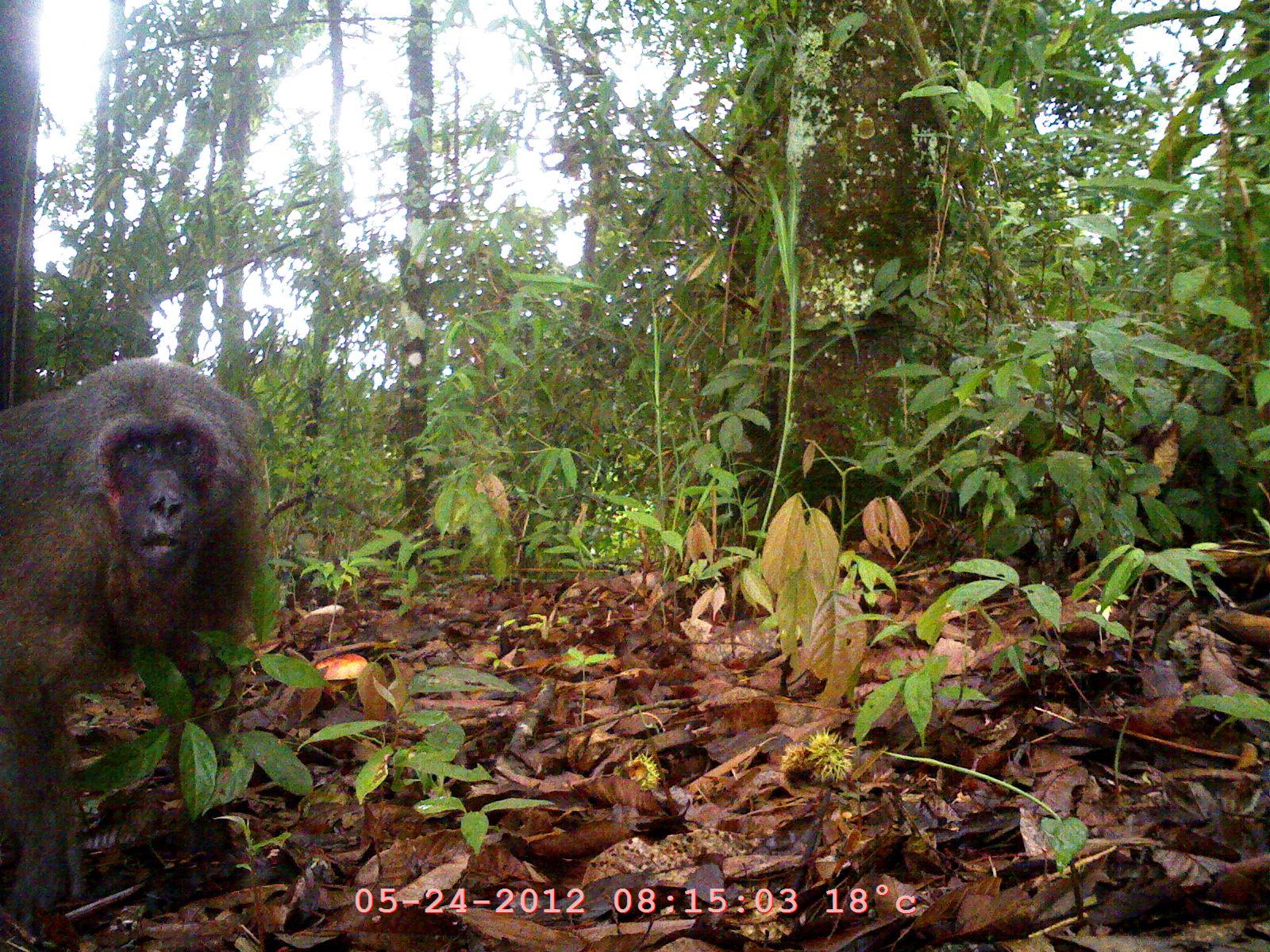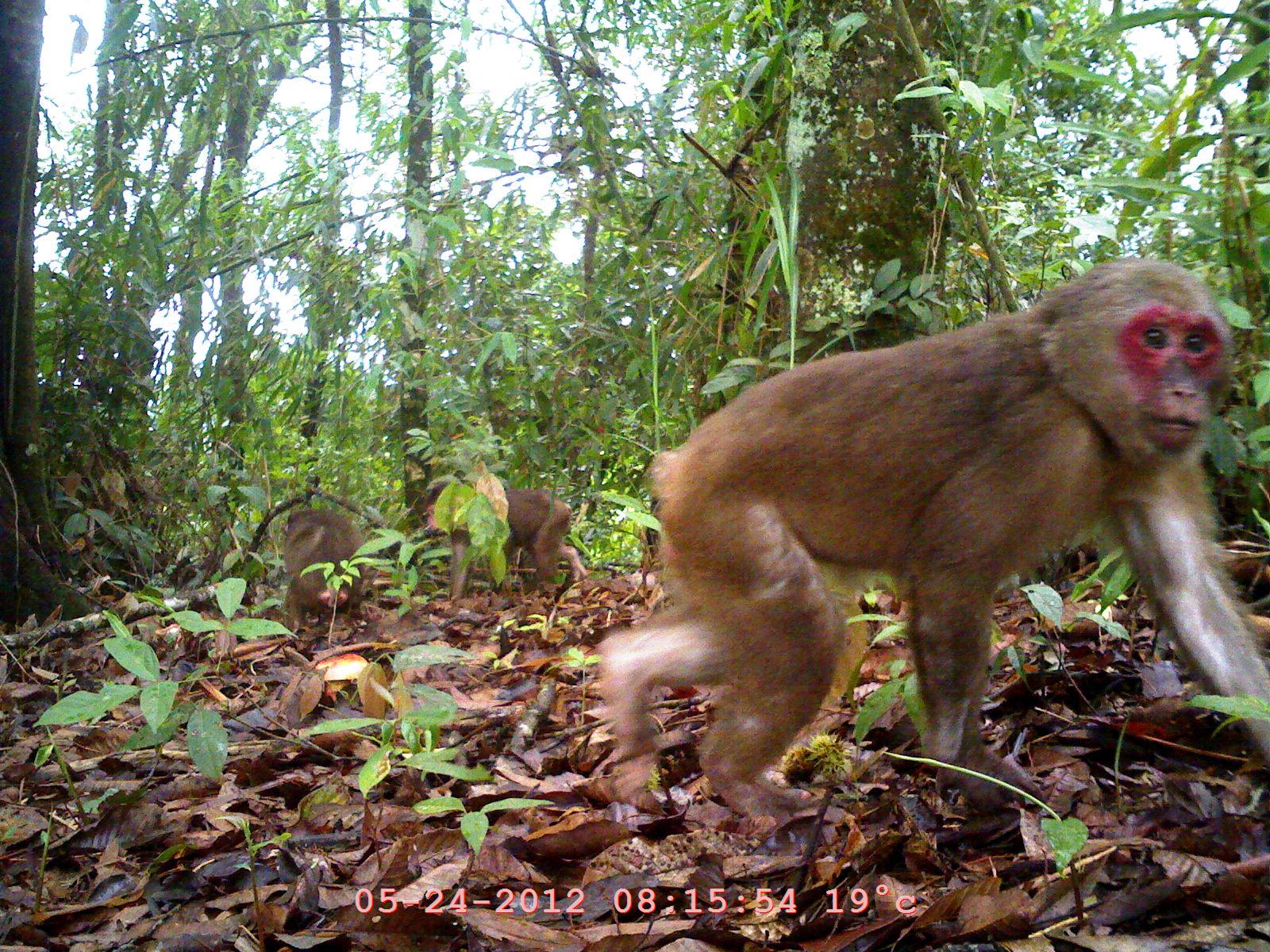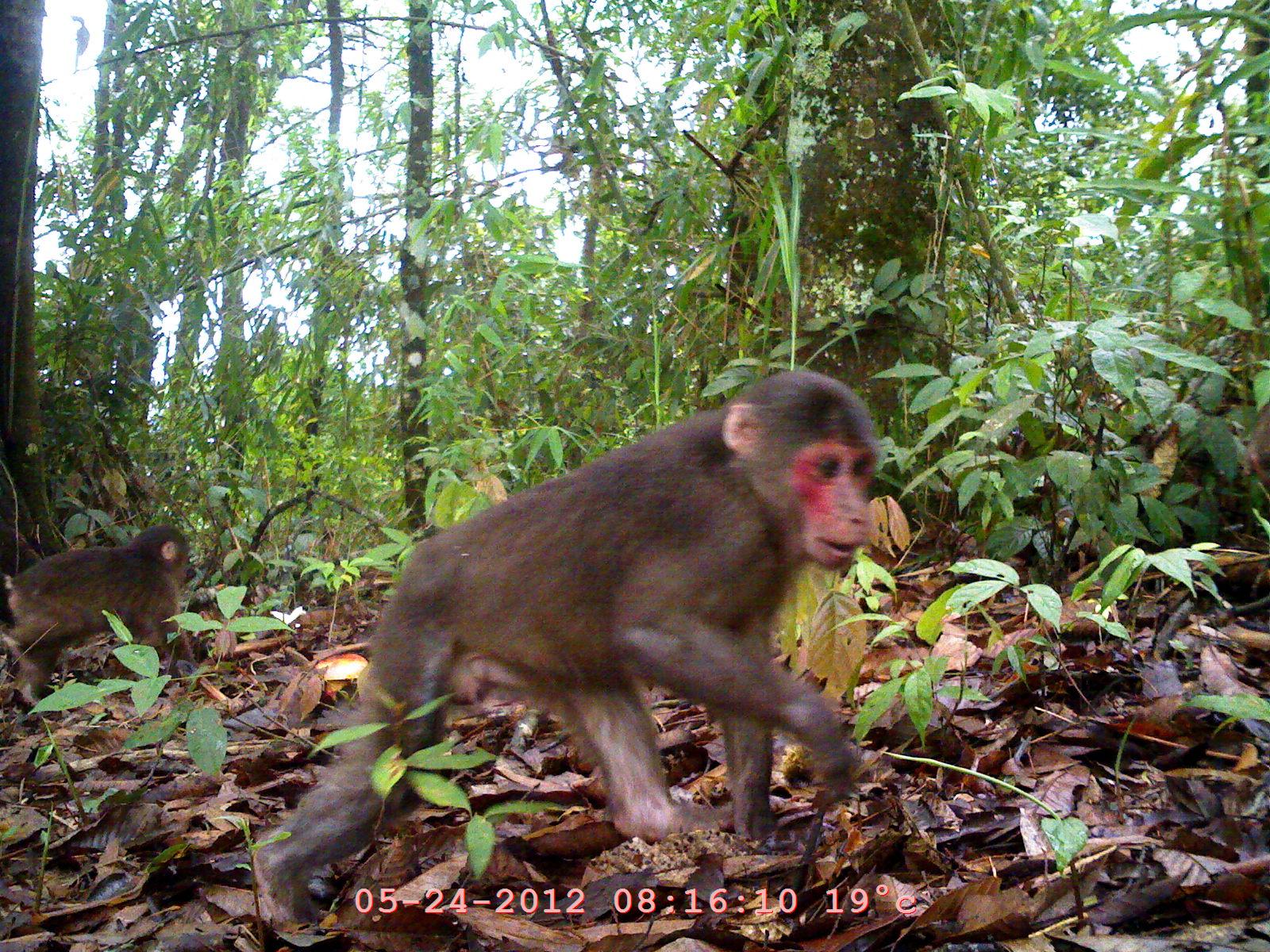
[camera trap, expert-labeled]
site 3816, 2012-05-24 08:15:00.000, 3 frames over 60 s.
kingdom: Animalia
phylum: Chordata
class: Mammalia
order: Primates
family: Cercopithecidae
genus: Macaca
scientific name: Macaca arctoides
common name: stump-tailed macaque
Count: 1.